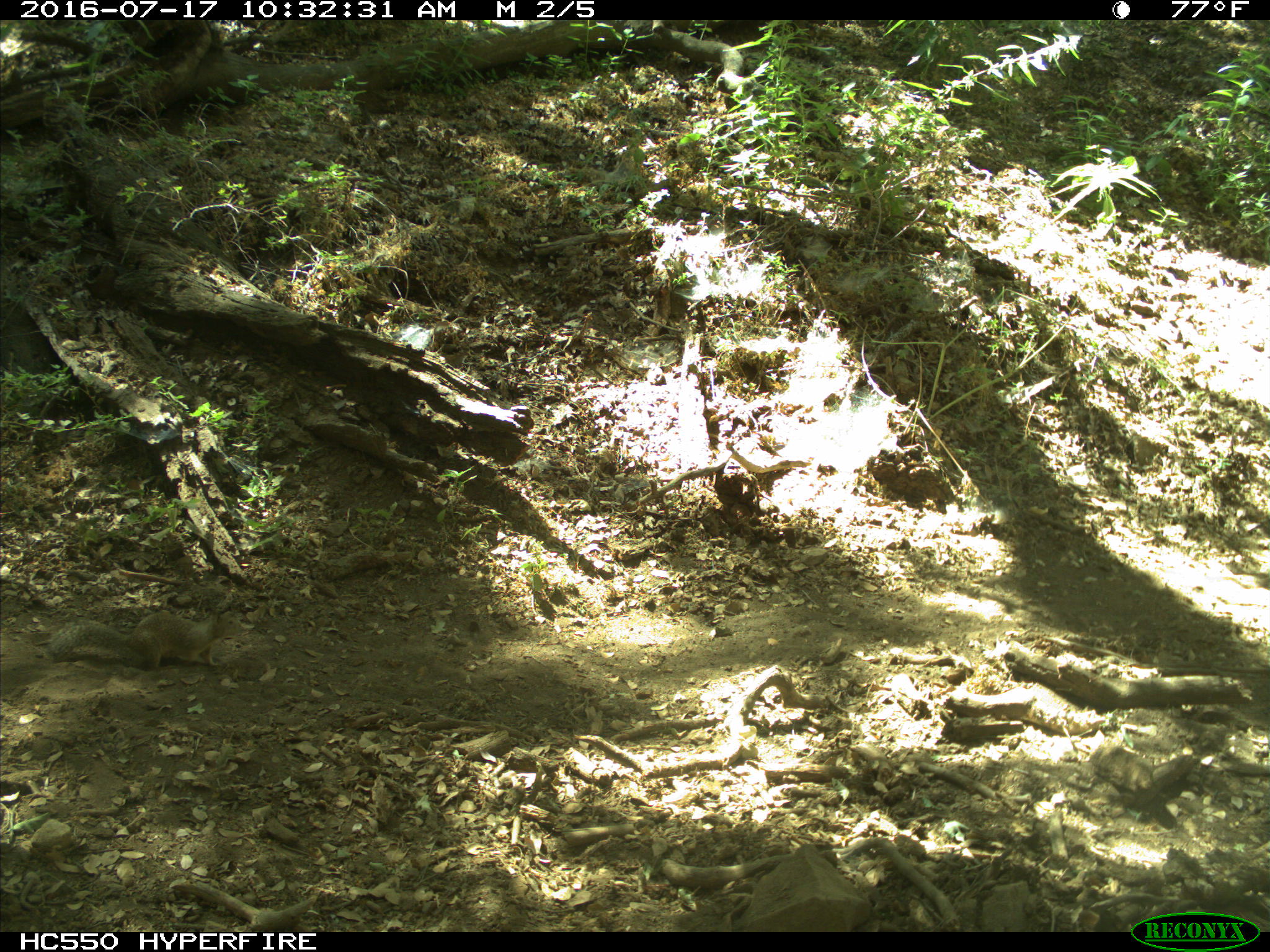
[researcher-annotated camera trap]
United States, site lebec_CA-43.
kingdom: Animalia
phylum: Chordata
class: Mammalia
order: Rodentia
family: Sciuridae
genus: Otospermophilus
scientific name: Otospermophilus beecheyi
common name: california ground squirrel